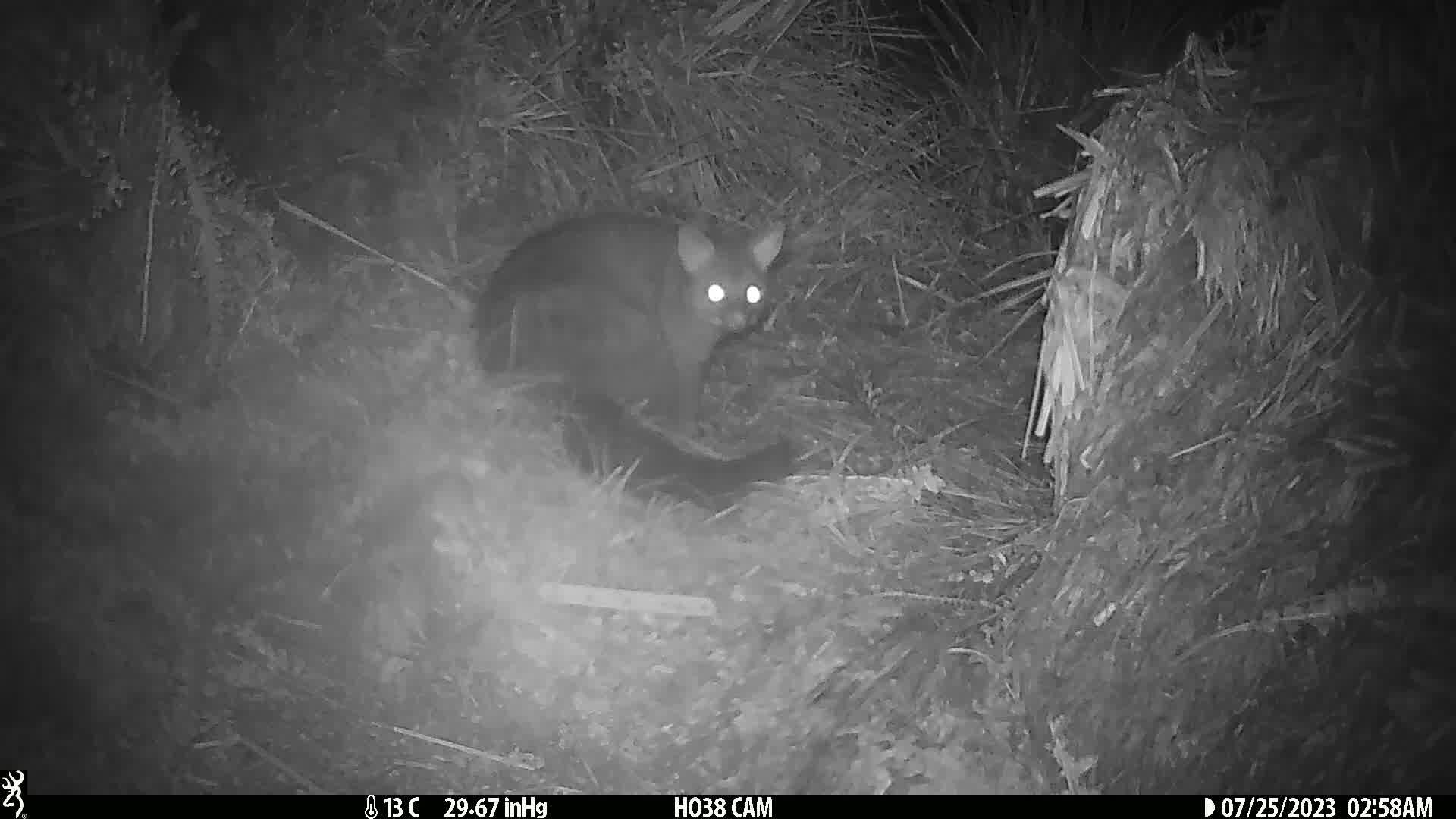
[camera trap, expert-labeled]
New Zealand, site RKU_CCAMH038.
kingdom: Animalia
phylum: Chordata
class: Mammalia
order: Diprotodontia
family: Phalangeridae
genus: Trichosurus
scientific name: Trichosurus vulpecula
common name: common brushtail possum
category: possum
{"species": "possum (common brushtail possum) (Trichosurus vulpecula)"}